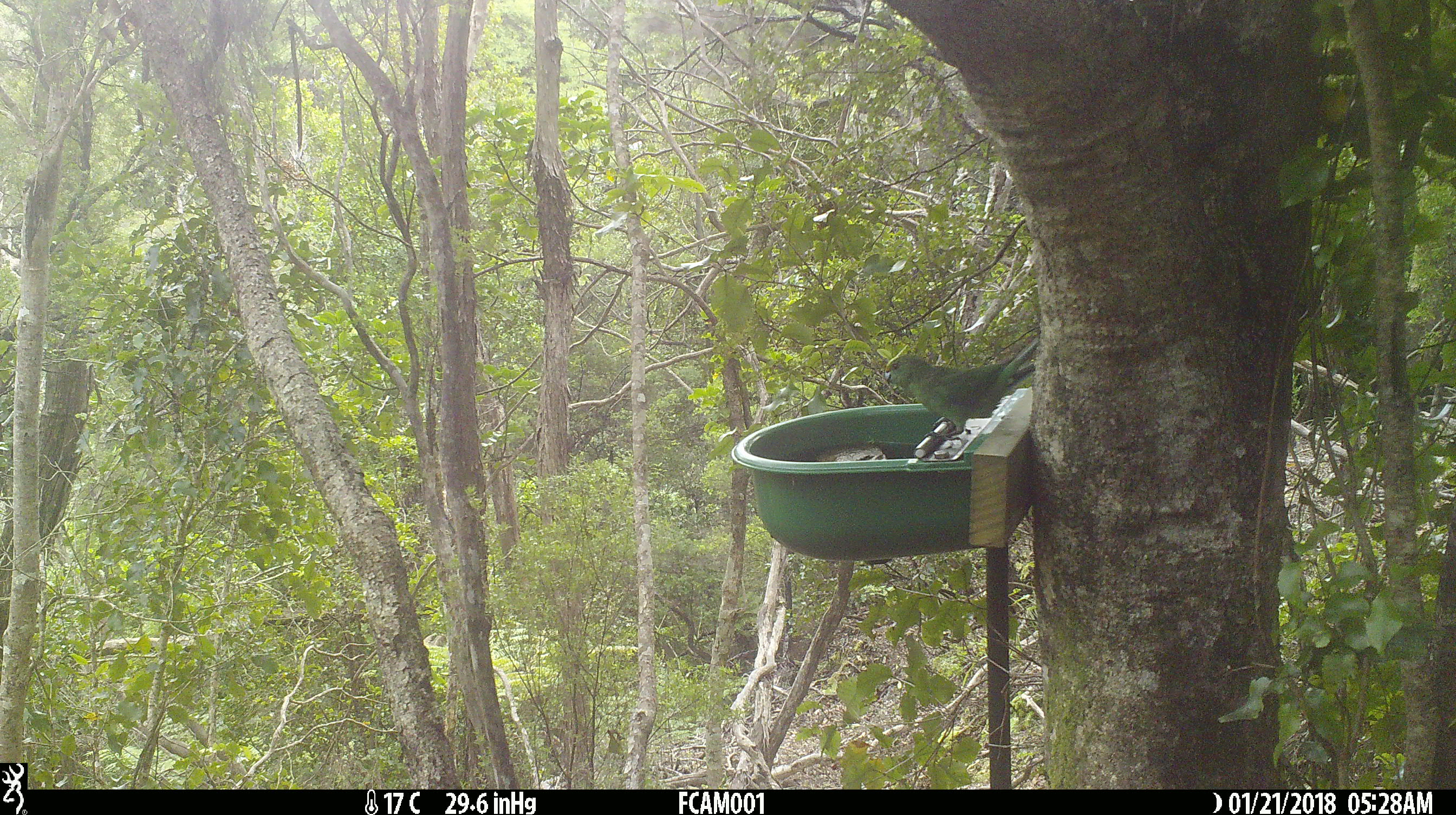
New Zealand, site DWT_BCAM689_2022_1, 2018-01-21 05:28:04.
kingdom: Animalia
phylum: Chordata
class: Aves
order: Psittaciformes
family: Psittaculidae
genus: Cyanoramphus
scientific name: Cyanoramphus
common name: parakeet